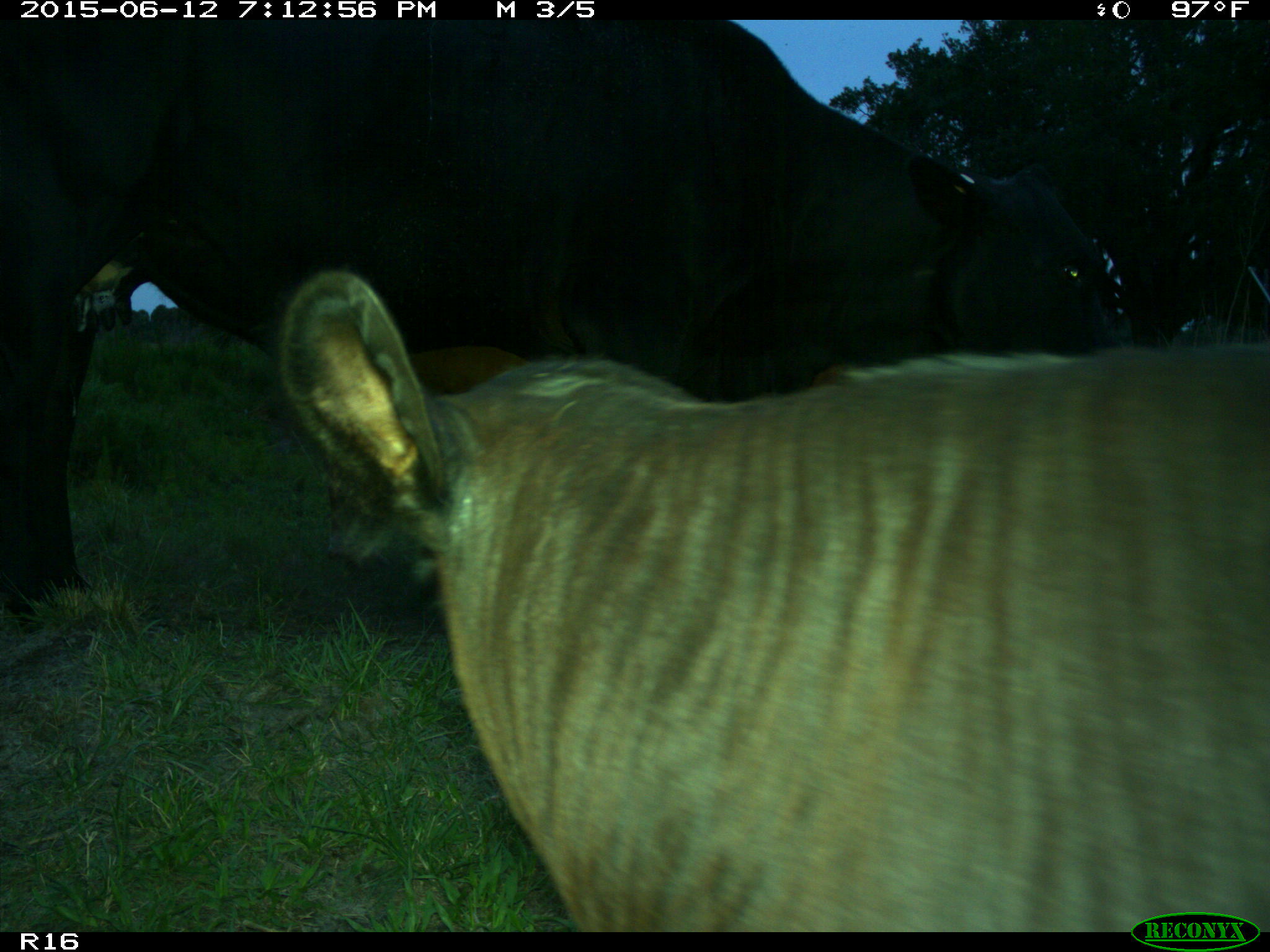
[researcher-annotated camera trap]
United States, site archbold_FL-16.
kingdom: Animalia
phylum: Chordata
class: Mammalia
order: Artiodactyla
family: Bovidae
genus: Bos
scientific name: Bos taurus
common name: domestic cow